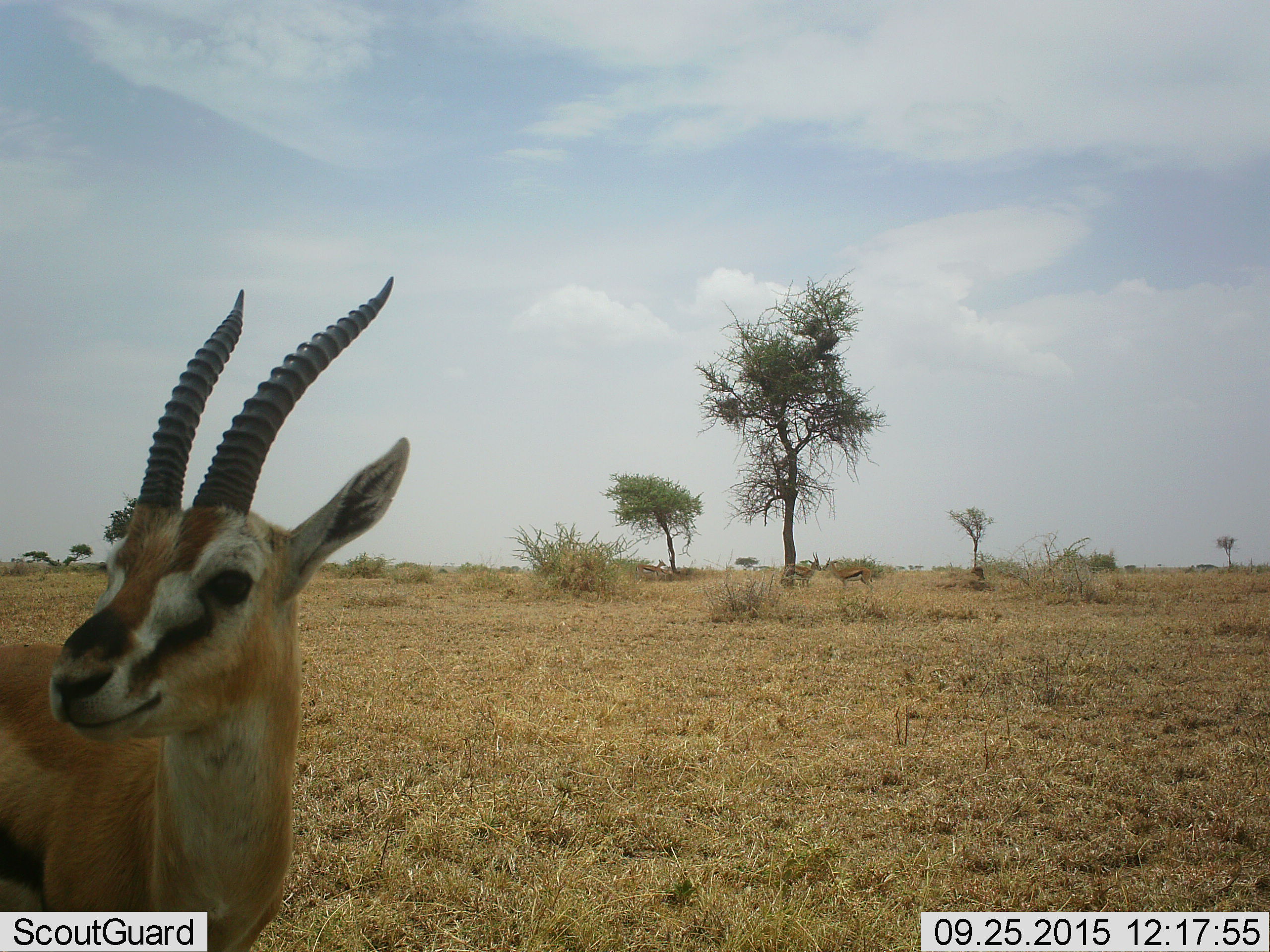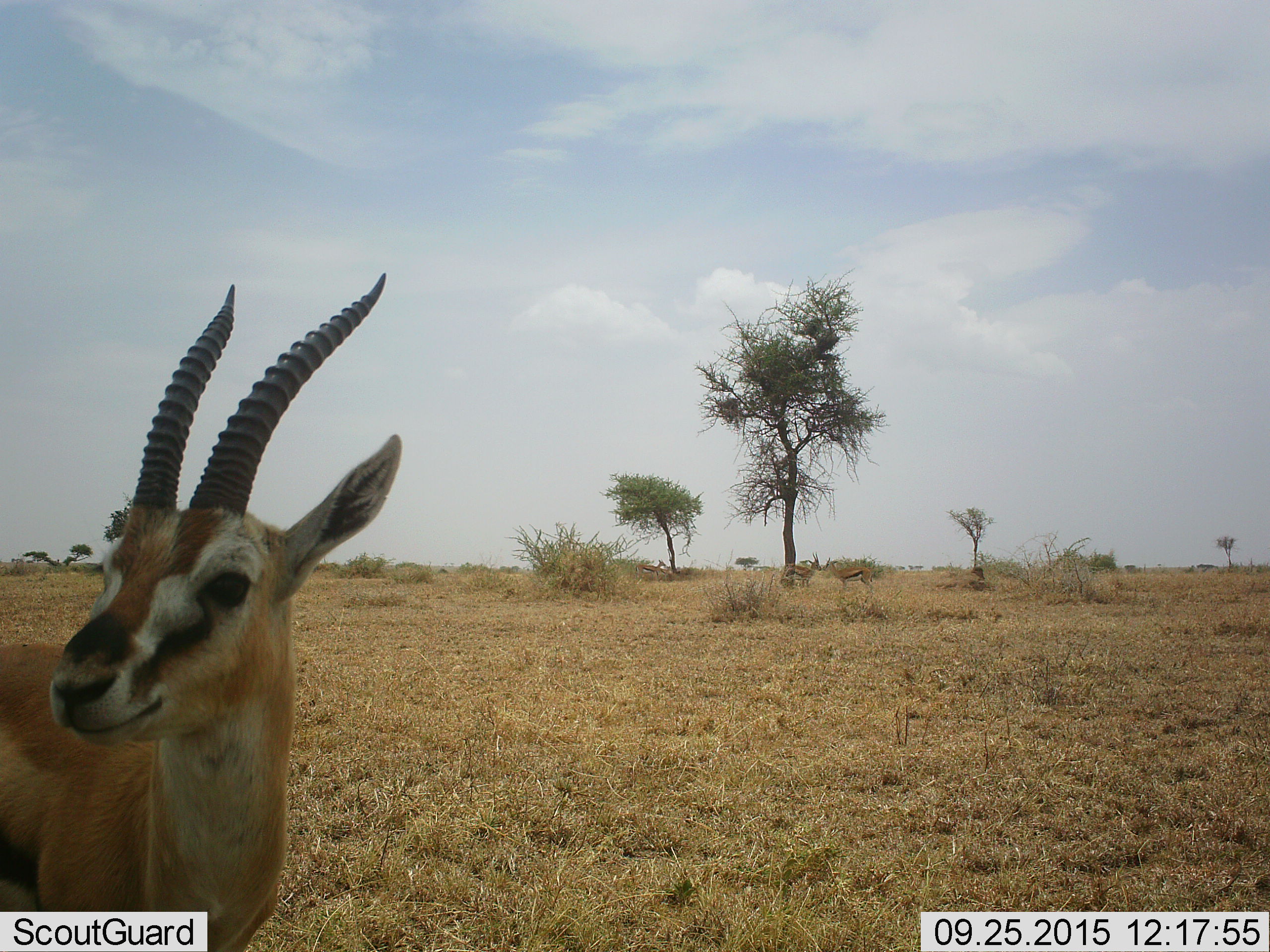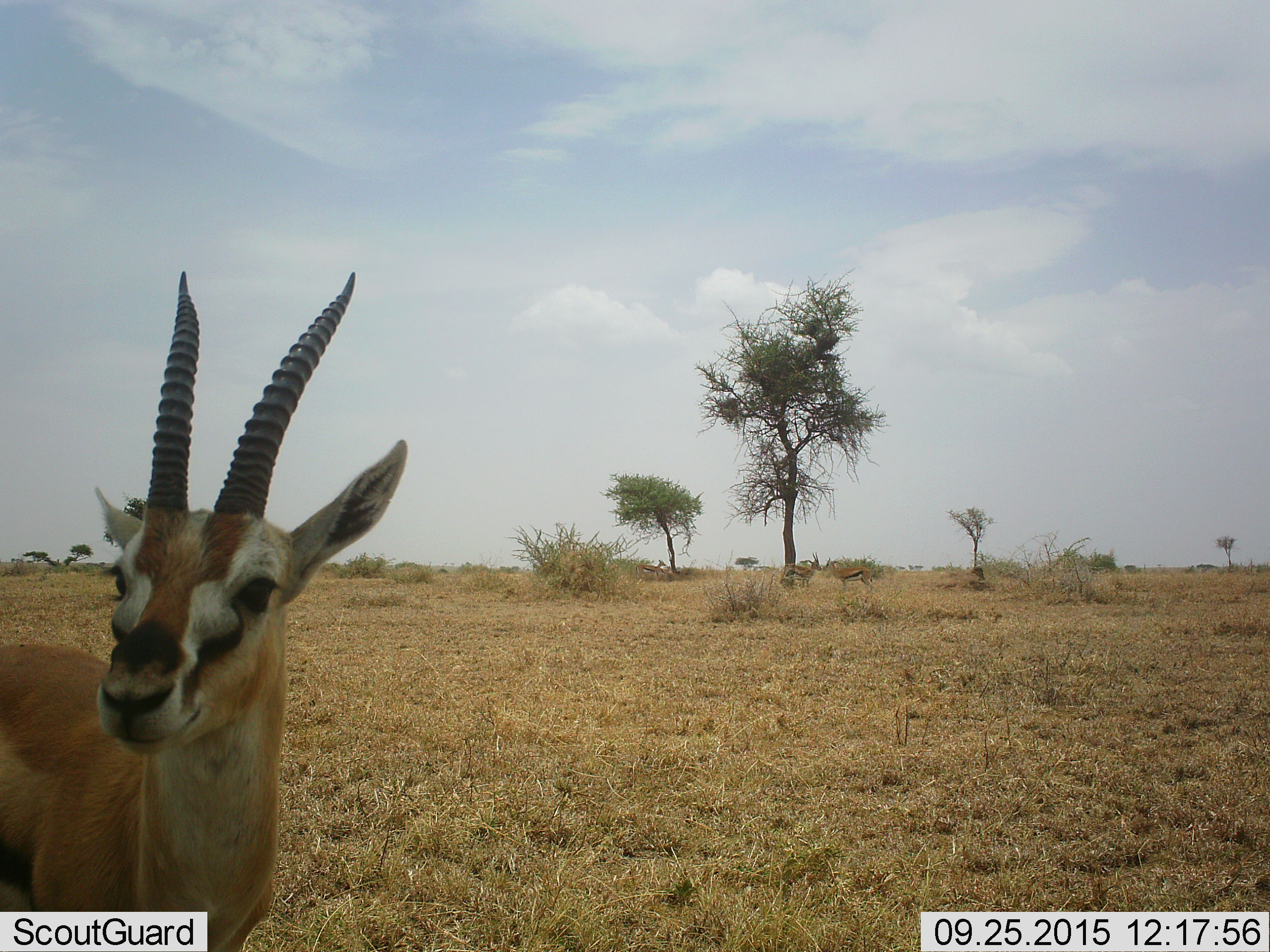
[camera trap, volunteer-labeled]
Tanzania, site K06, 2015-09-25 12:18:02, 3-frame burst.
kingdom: Animalia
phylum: Chordata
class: Mammalia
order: Artiodactyla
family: Bovidae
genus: Eudorcas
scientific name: Eudorcas thomsonii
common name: thomson's gazelle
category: gazellethomsons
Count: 4.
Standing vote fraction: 88%.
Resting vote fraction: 0%.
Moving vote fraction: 12%.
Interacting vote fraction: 12%.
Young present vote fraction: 0%.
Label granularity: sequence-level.